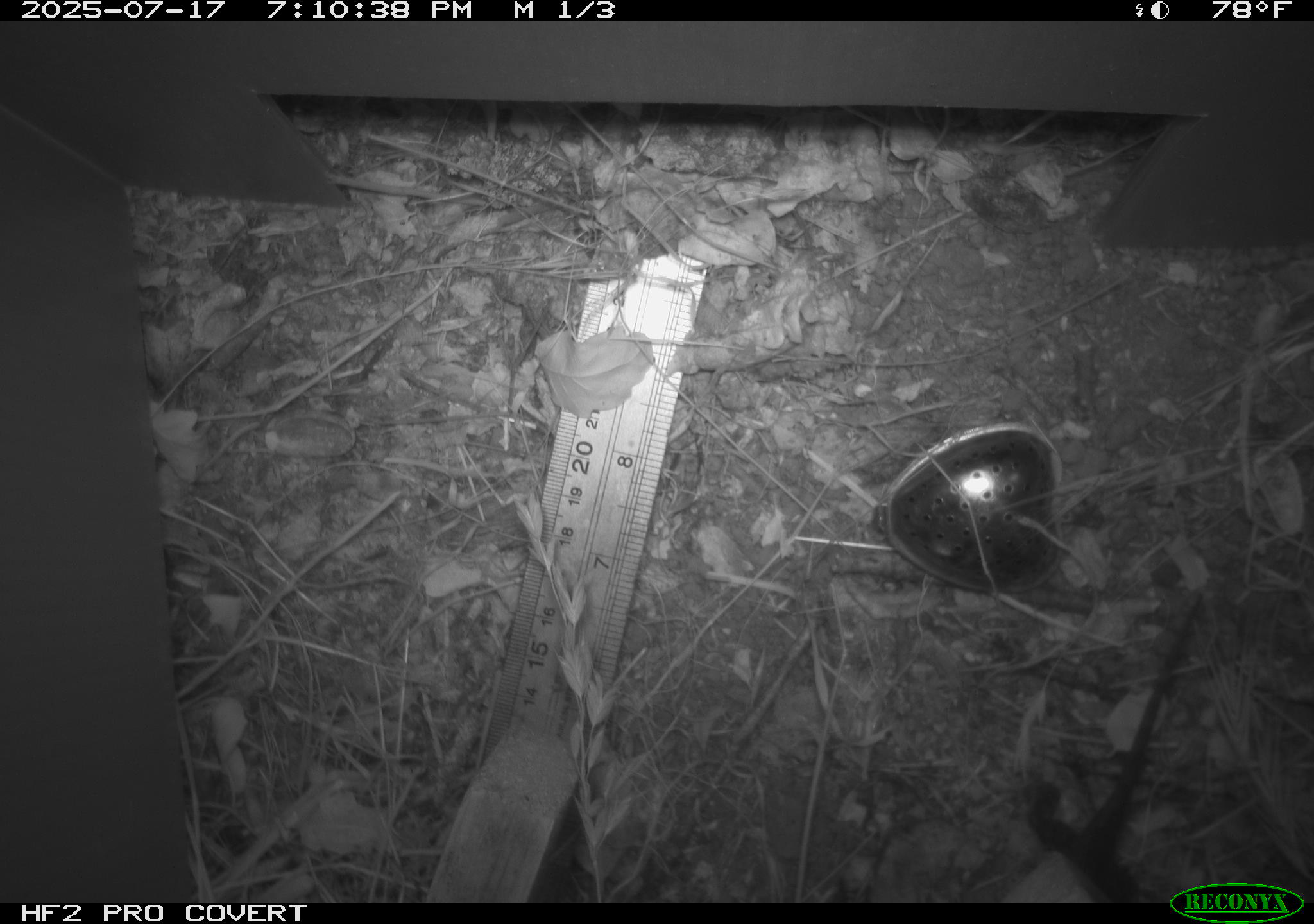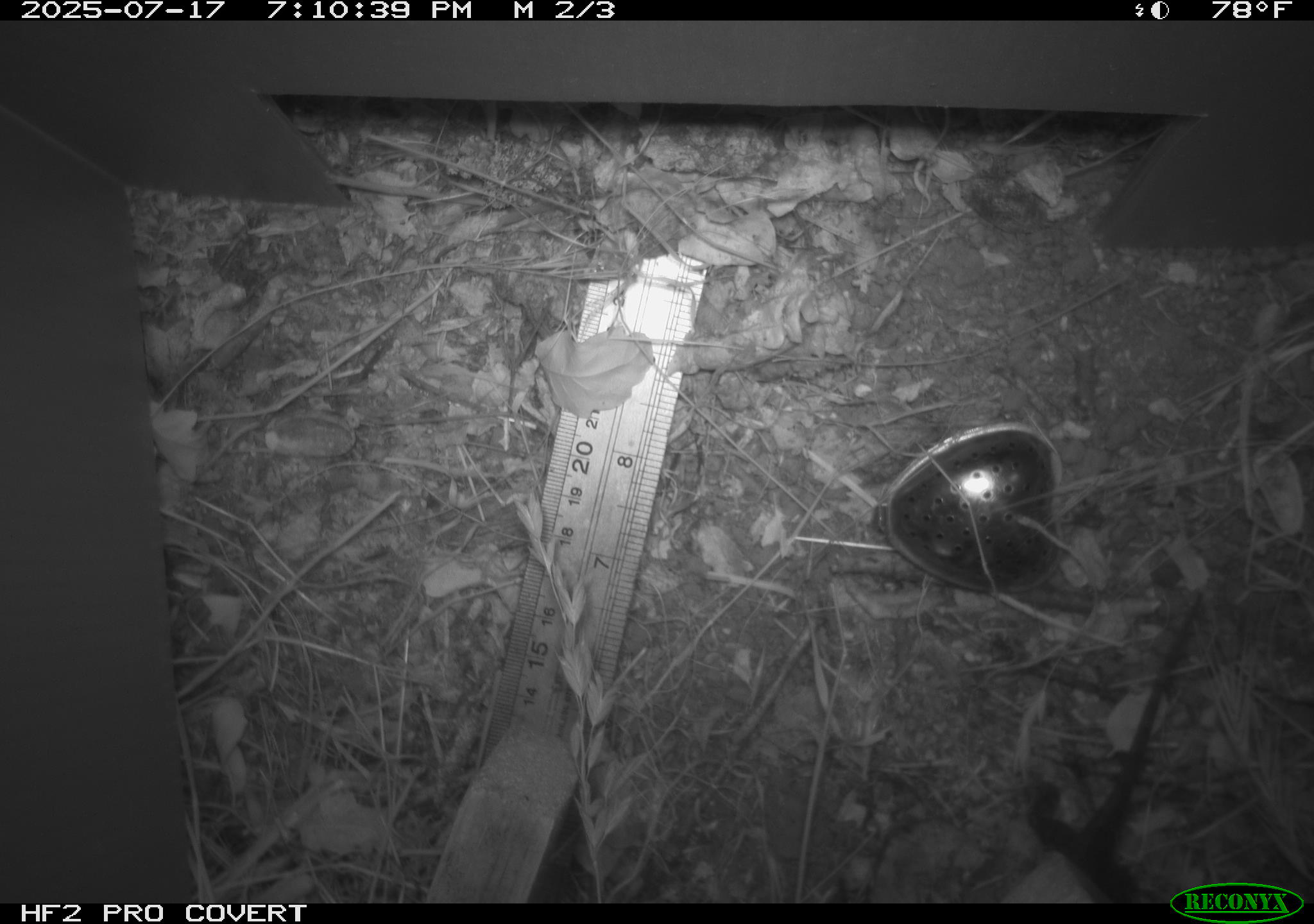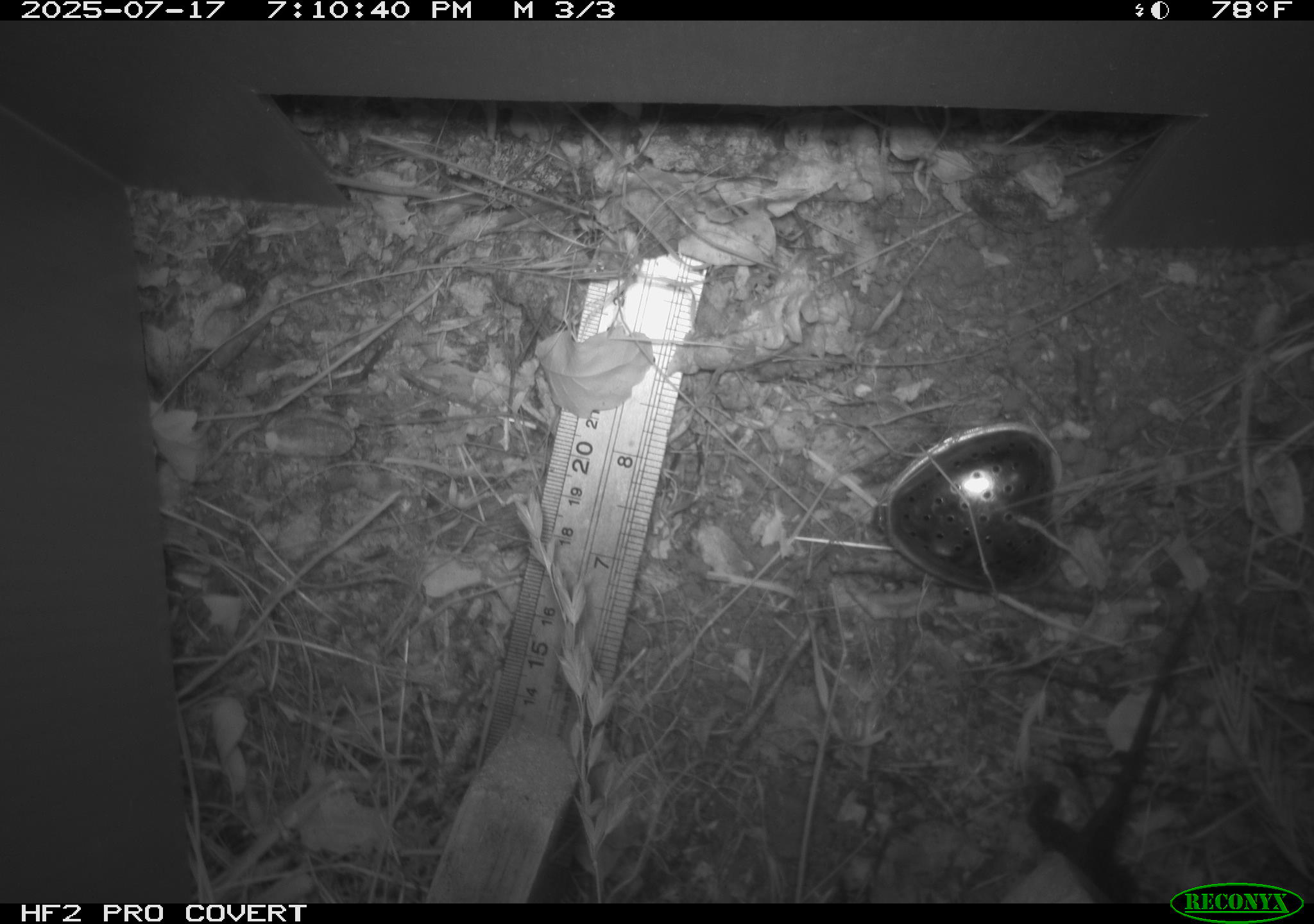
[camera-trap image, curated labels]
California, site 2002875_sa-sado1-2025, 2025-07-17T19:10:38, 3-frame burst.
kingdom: Animalia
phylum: Chordata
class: Reptilia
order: Squamata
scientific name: Squamata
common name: lizards and snakes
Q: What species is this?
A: Lizards and snakes (Squamata).